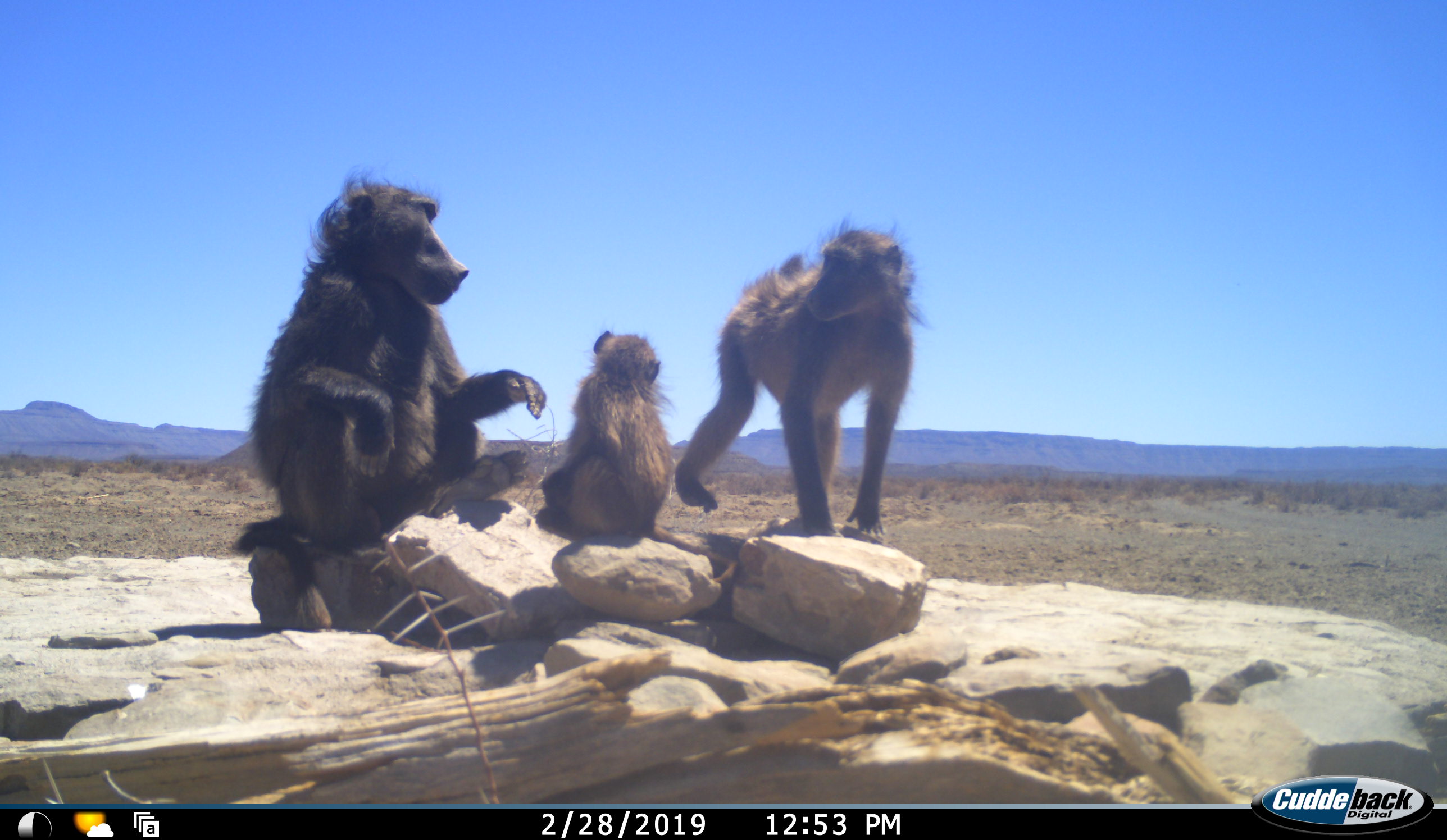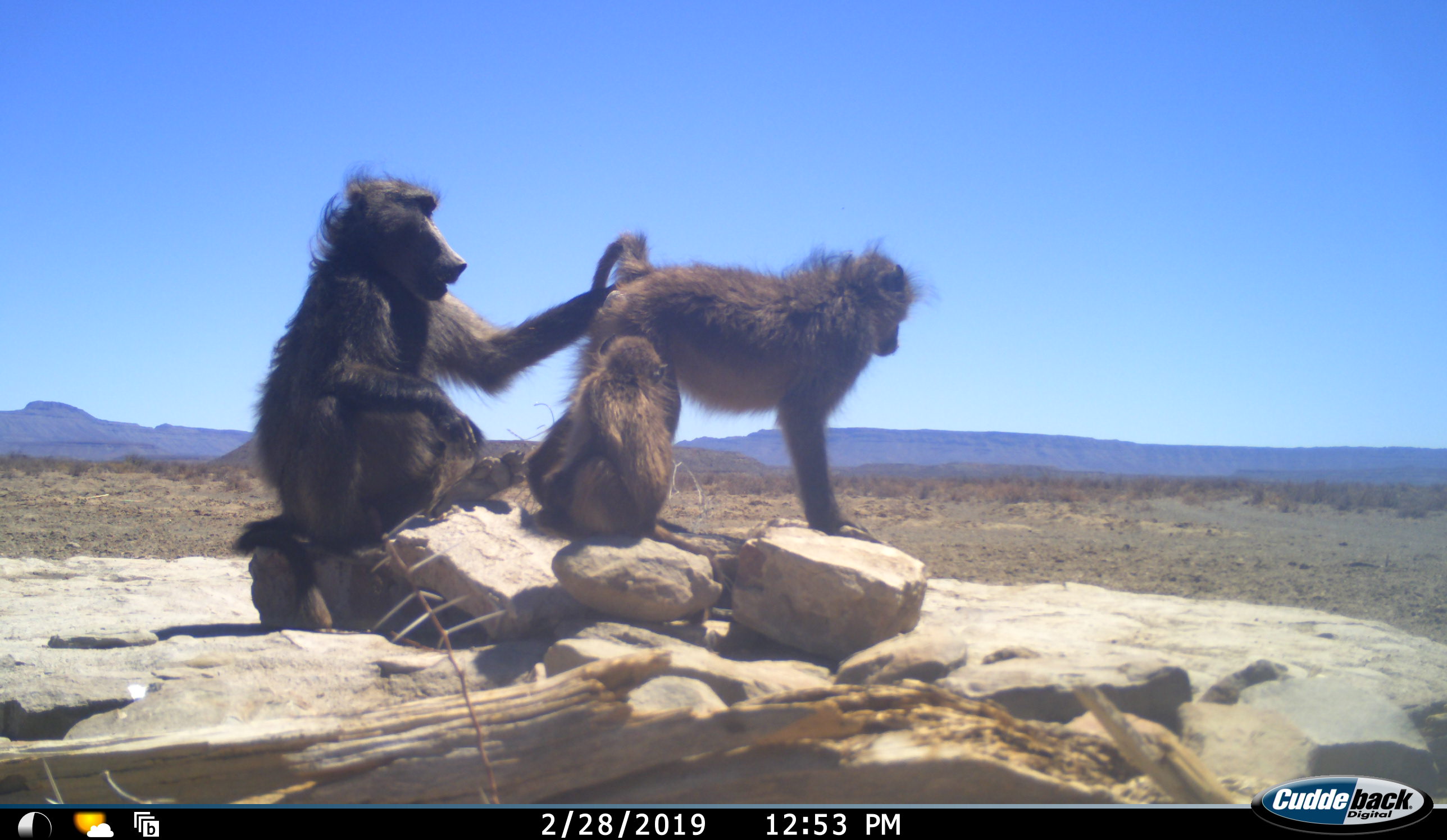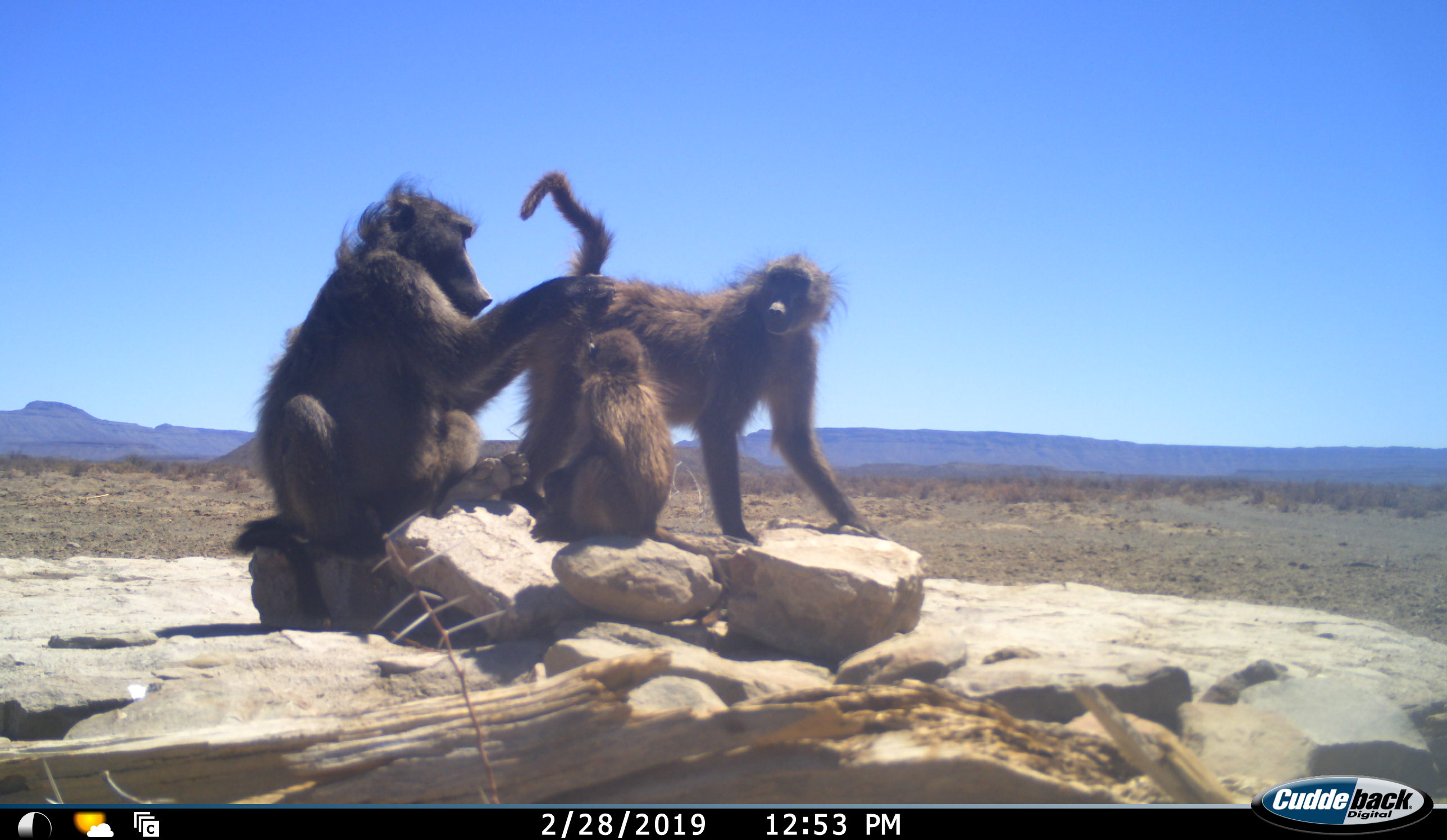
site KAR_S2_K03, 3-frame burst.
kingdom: Animalia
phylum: Chordata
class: Mammalia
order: Primates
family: Cercopithecidae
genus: Papio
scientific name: Papio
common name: baboon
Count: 3.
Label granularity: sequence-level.